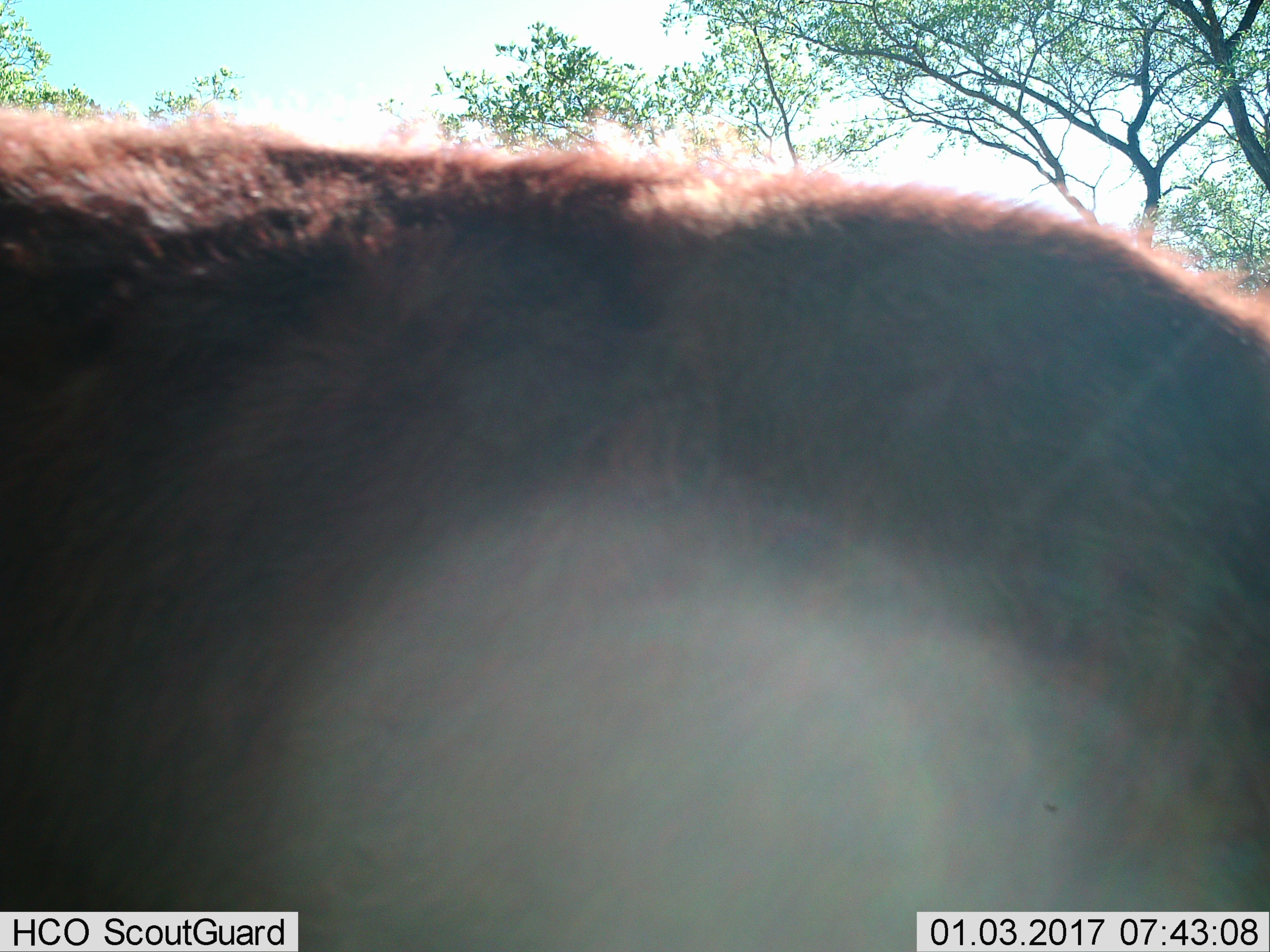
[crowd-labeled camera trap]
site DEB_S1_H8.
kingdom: Animalia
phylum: Chordata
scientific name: Vertebrata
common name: domestic animal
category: domesticanimal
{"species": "domesticanimal (domestic animal) (Vertebrata)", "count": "1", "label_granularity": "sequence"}